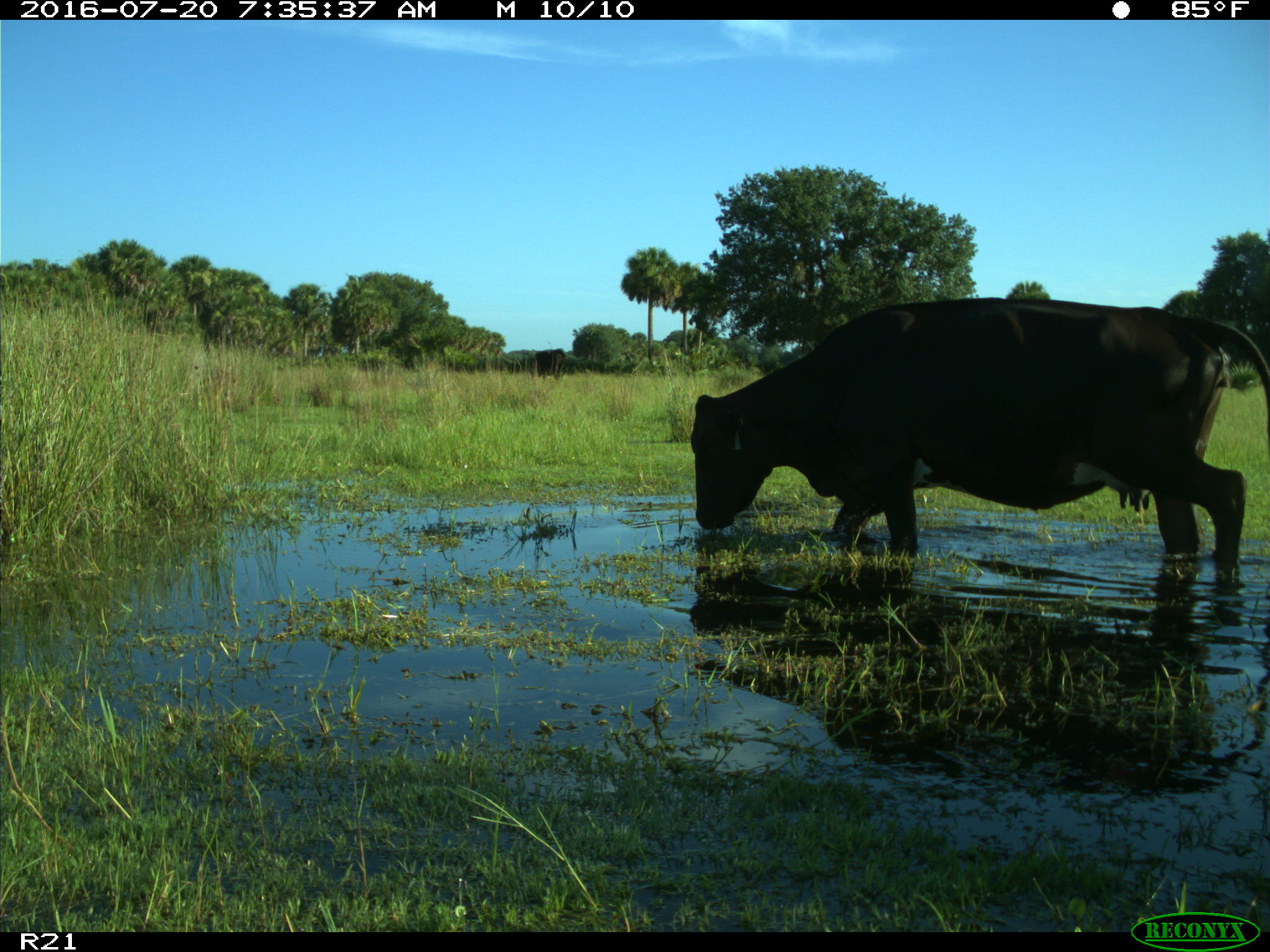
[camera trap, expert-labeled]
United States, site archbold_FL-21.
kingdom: Animalia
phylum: Chordata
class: Mammalia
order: Artiodactyla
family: Bovidae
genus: Bos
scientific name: Bos taurus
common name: domestic cow